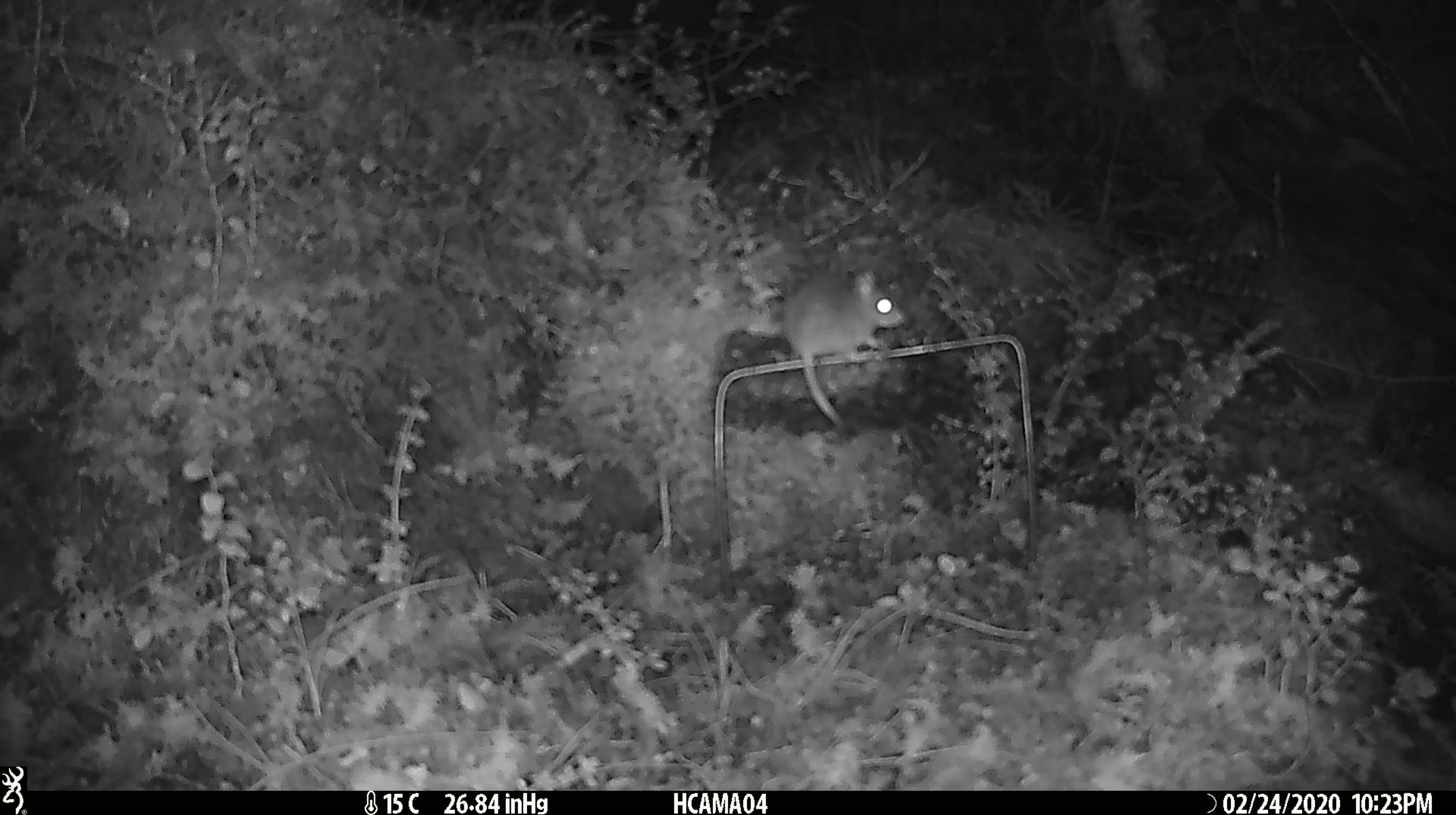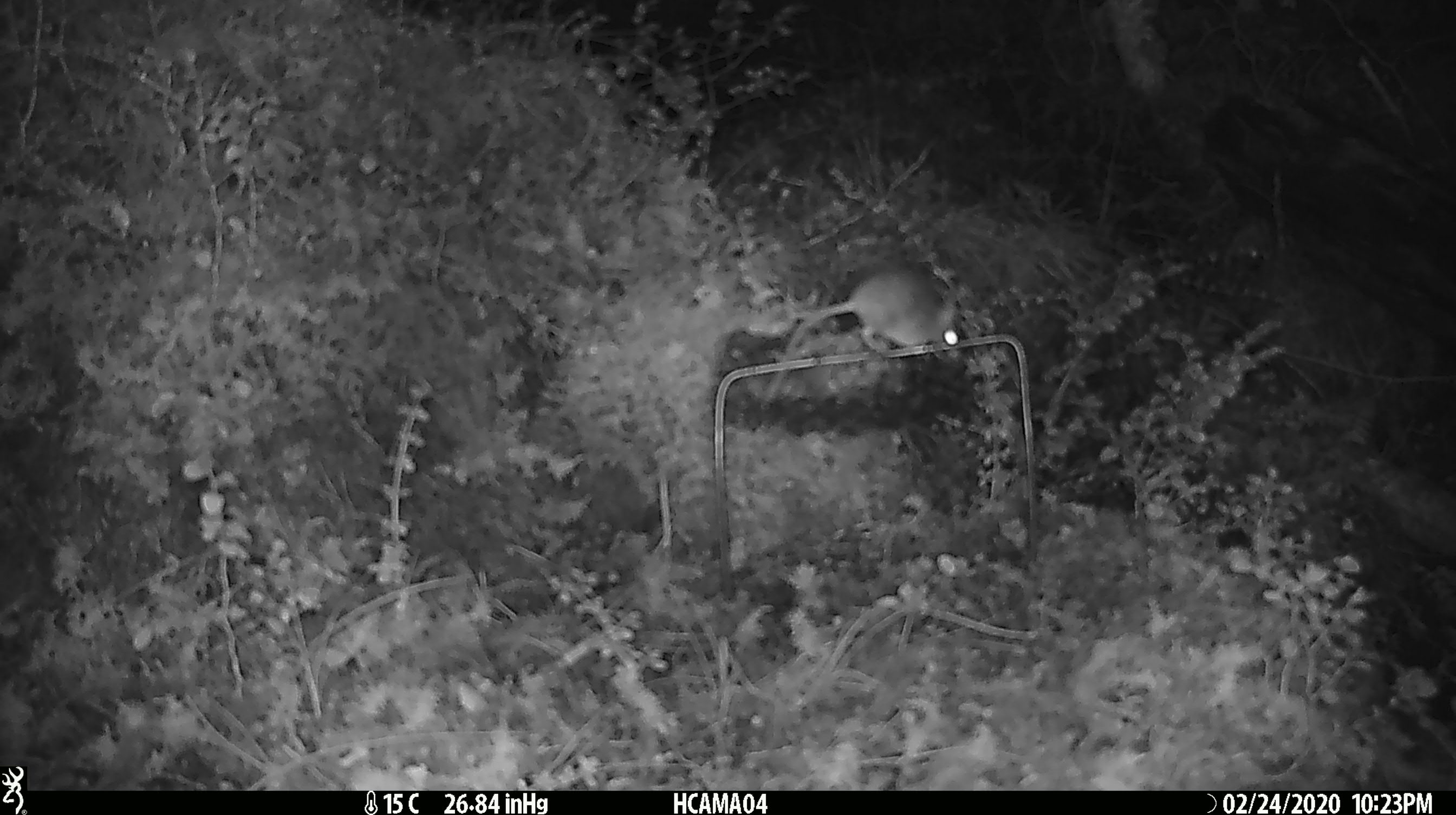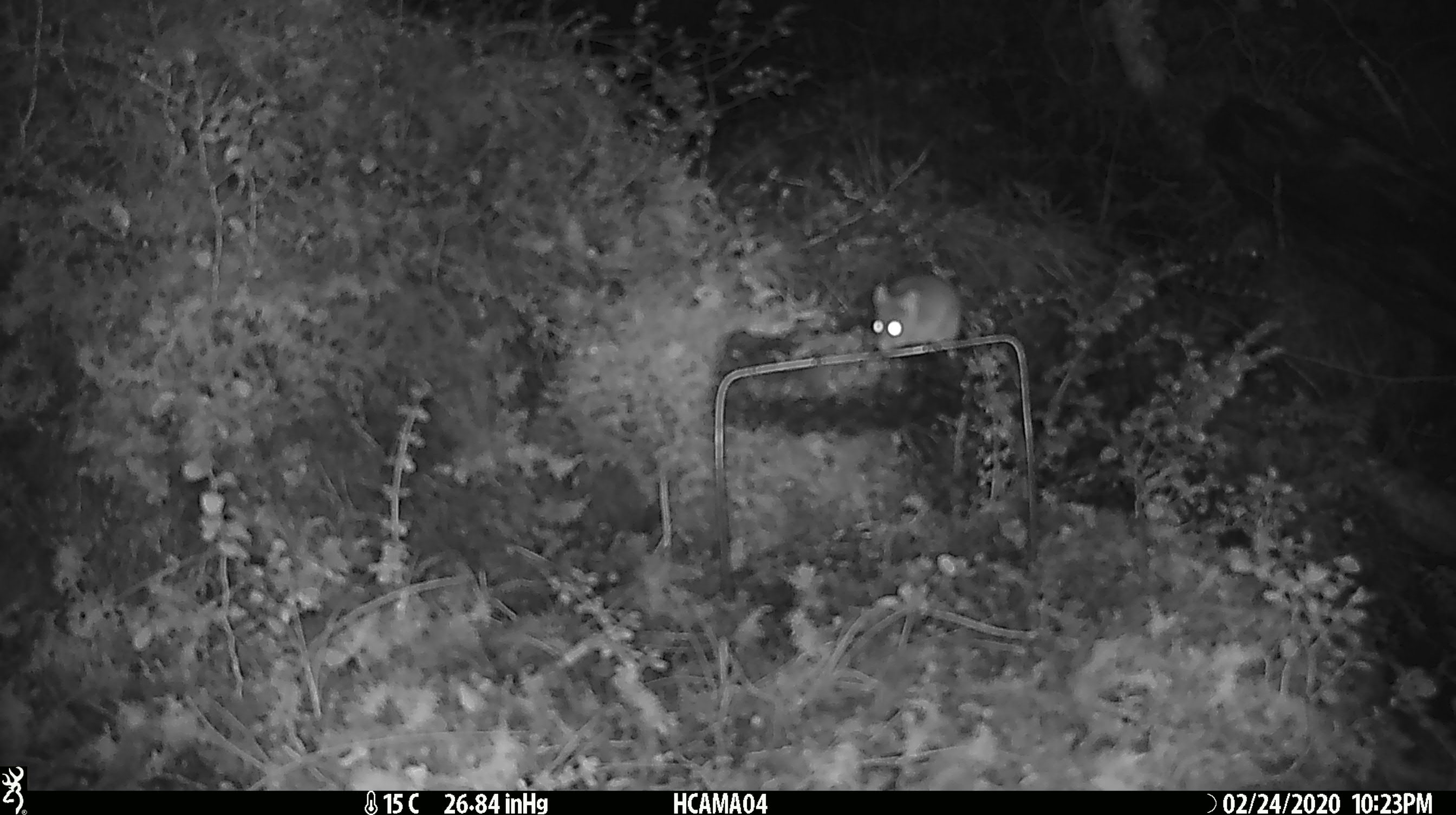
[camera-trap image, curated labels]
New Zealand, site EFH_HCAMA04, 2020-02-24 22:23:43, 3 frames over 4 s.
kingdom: Animalia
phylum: Chordata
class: Mammalia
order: Rodentia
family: Muridae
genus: Mus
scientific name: Mus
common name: mouse